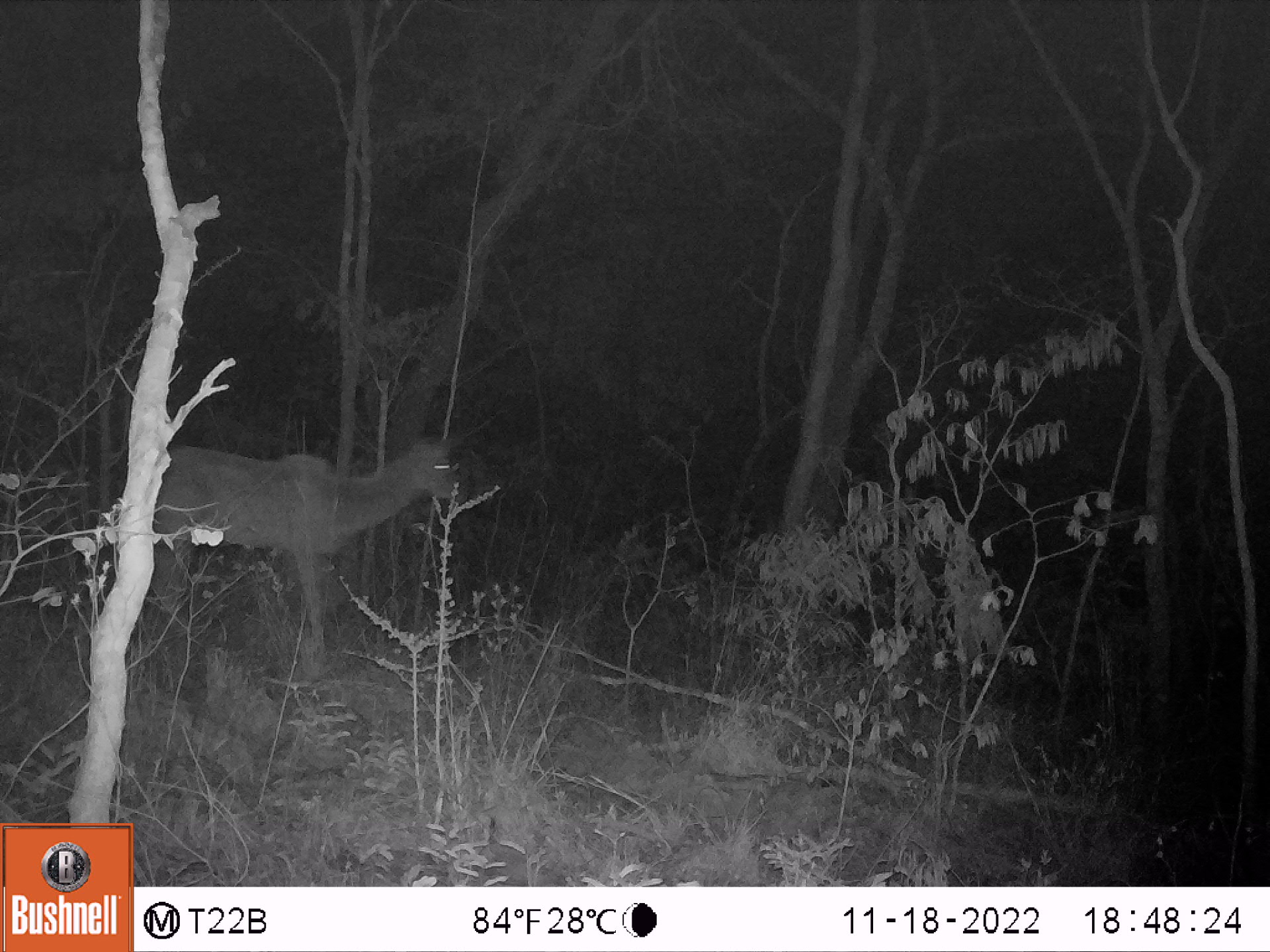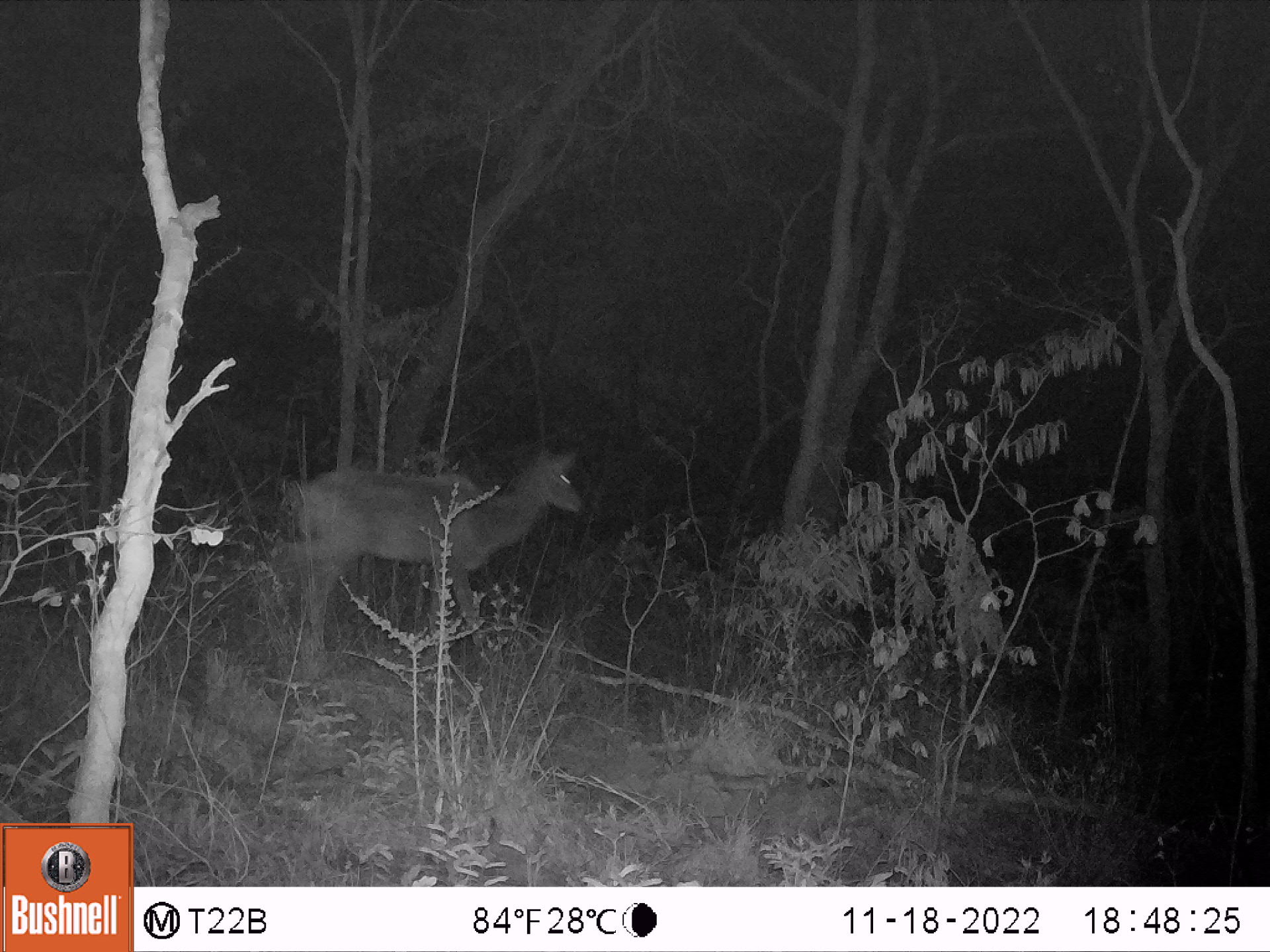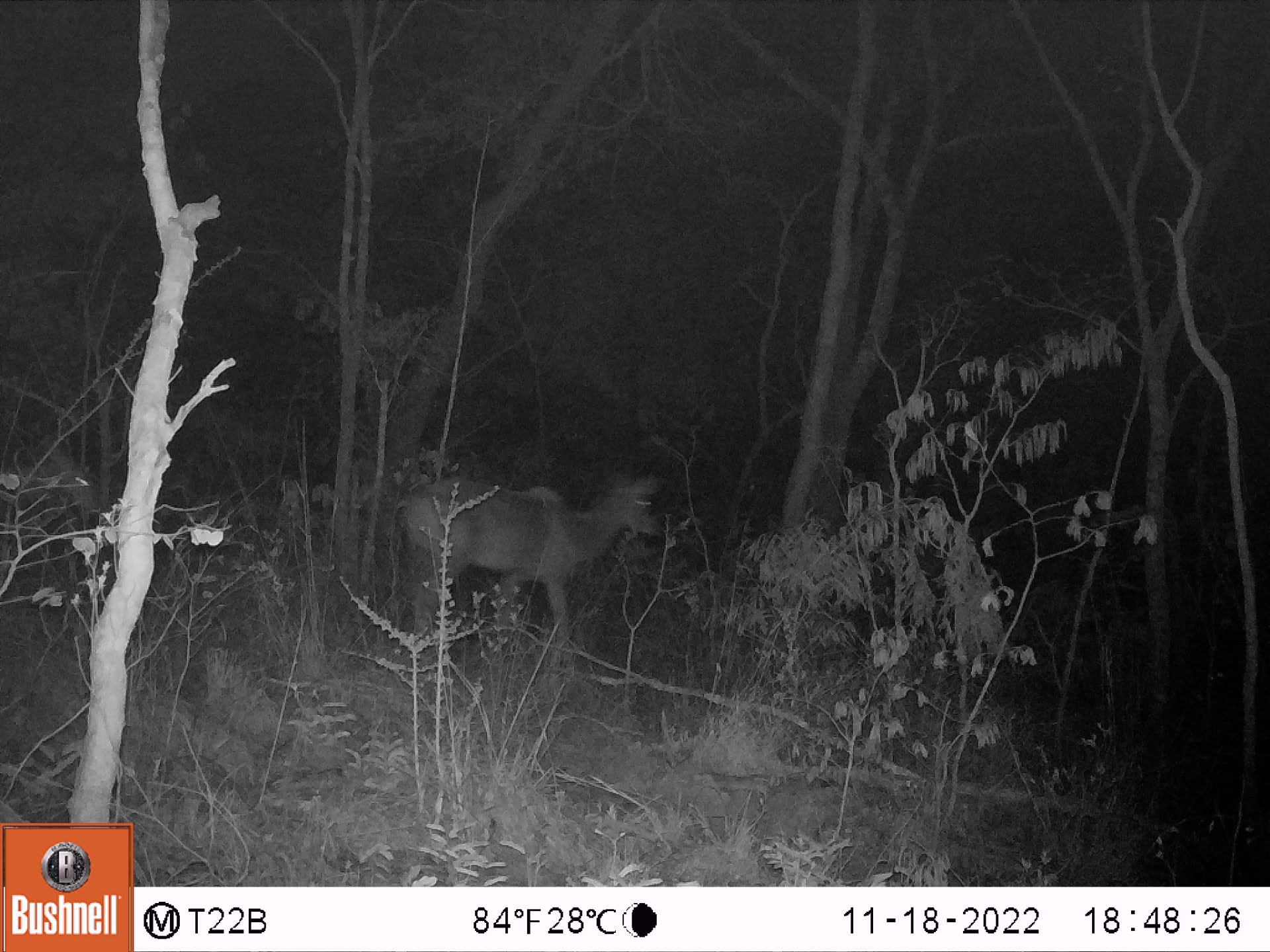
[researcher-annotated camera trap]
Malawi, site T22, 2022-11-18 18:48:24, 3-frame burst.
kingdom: Animalia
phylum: Chordata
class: Mammalia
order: Artiodactyla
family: Bovidae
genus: Tragelaphus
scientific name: Tragelaphus strepsiceros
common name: greater kudu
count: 1